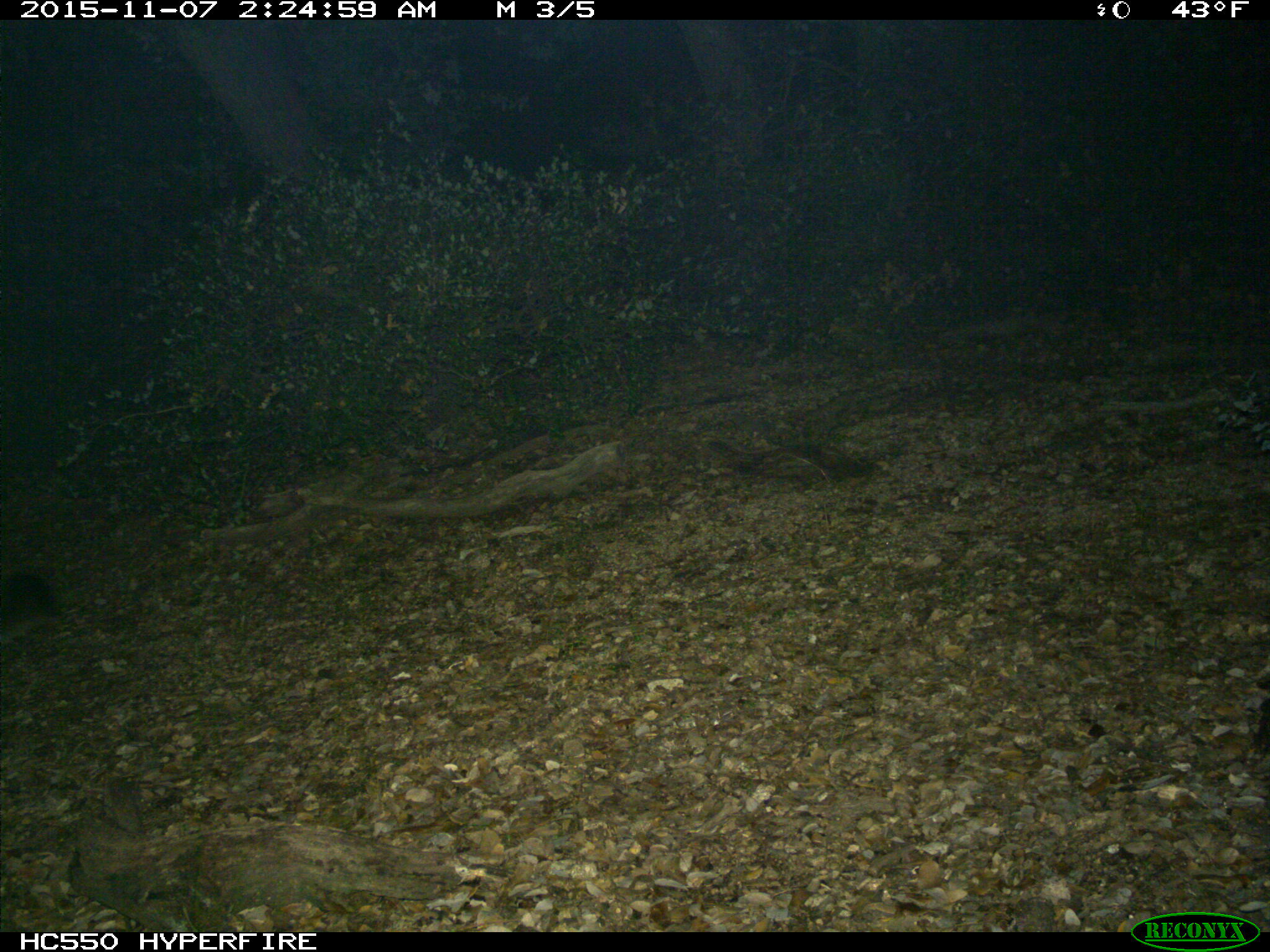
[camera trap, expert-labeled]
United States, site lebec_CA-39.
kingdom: Animalia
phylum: Chordata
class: Mammalia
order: Carnivora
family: Felidae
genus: Puma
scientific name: Puma concolor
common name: mountain lion